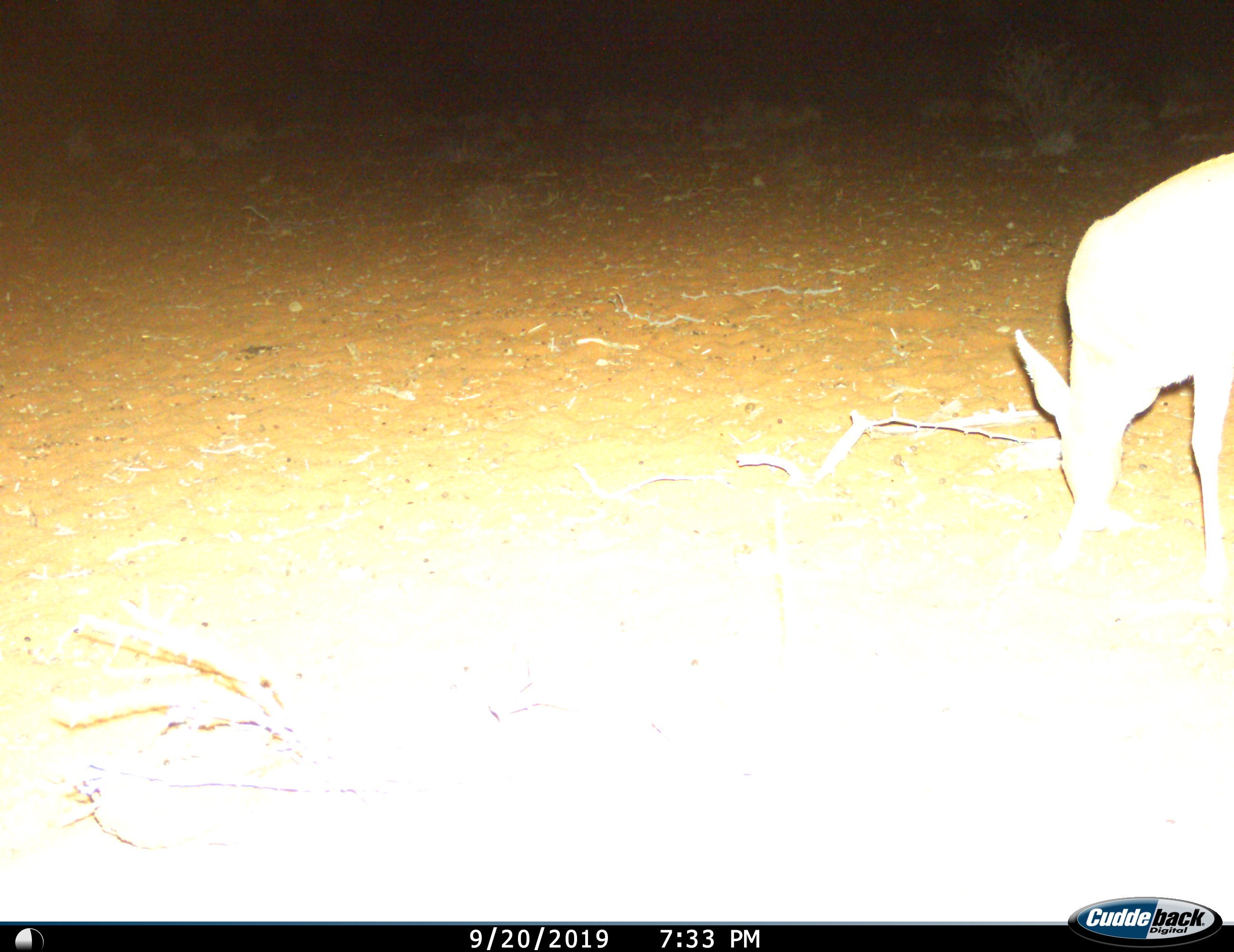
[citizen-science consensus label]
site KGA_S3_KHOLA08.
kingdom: Animalia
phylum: Chordata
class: Mammalia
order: Artiodactyla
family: Bovidae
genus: Raphicerus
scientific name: Raphicerus campestris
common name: steenbok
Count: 1.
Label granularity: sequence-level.